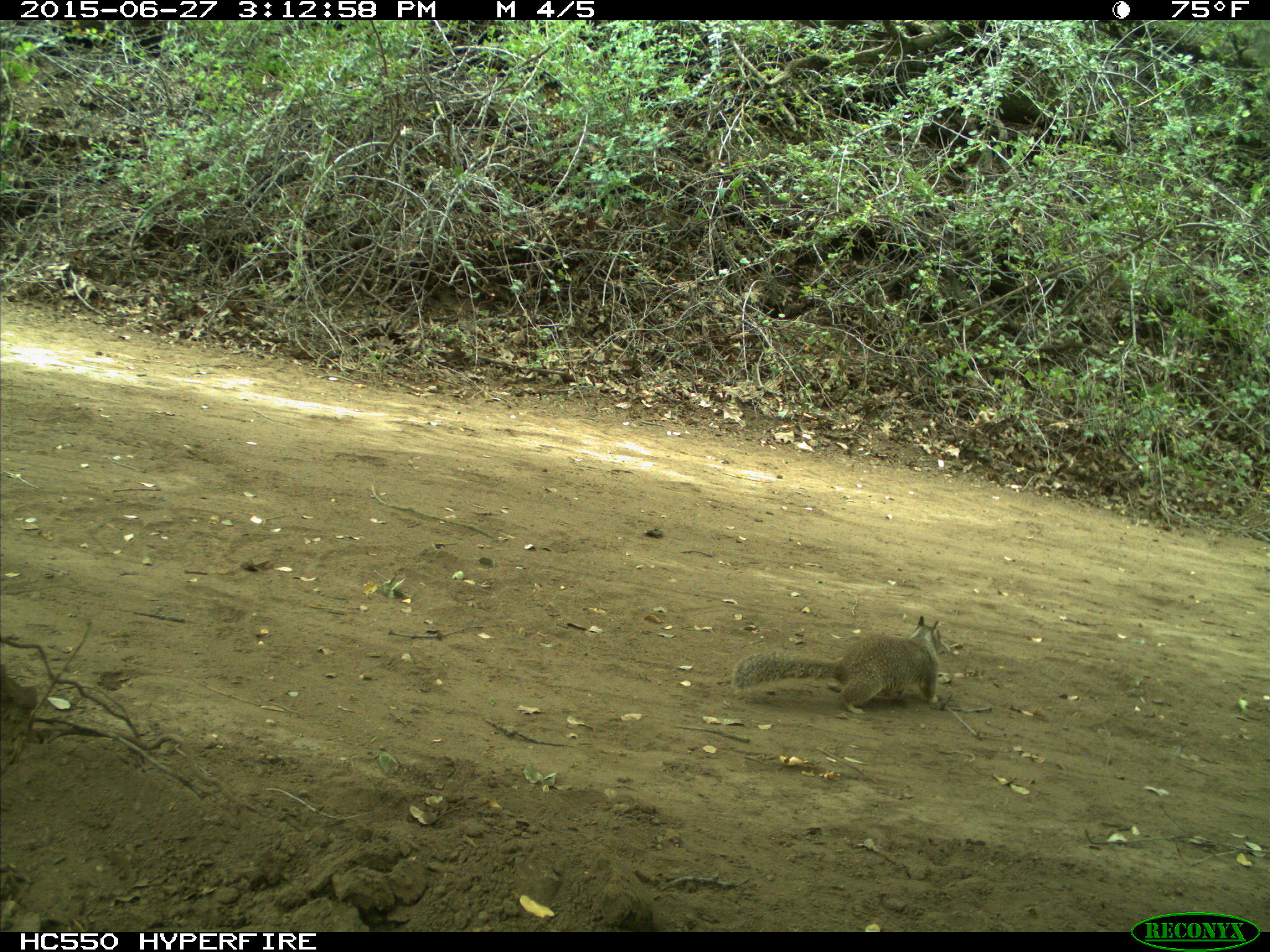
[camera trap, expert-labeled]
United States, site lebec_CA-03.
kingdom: Animalia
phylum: Chordata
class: Mammalia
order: Rodentia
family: Sciuridae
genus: Otospermophilus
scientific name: Otospermophilus beecheyi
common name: california ground squirrel